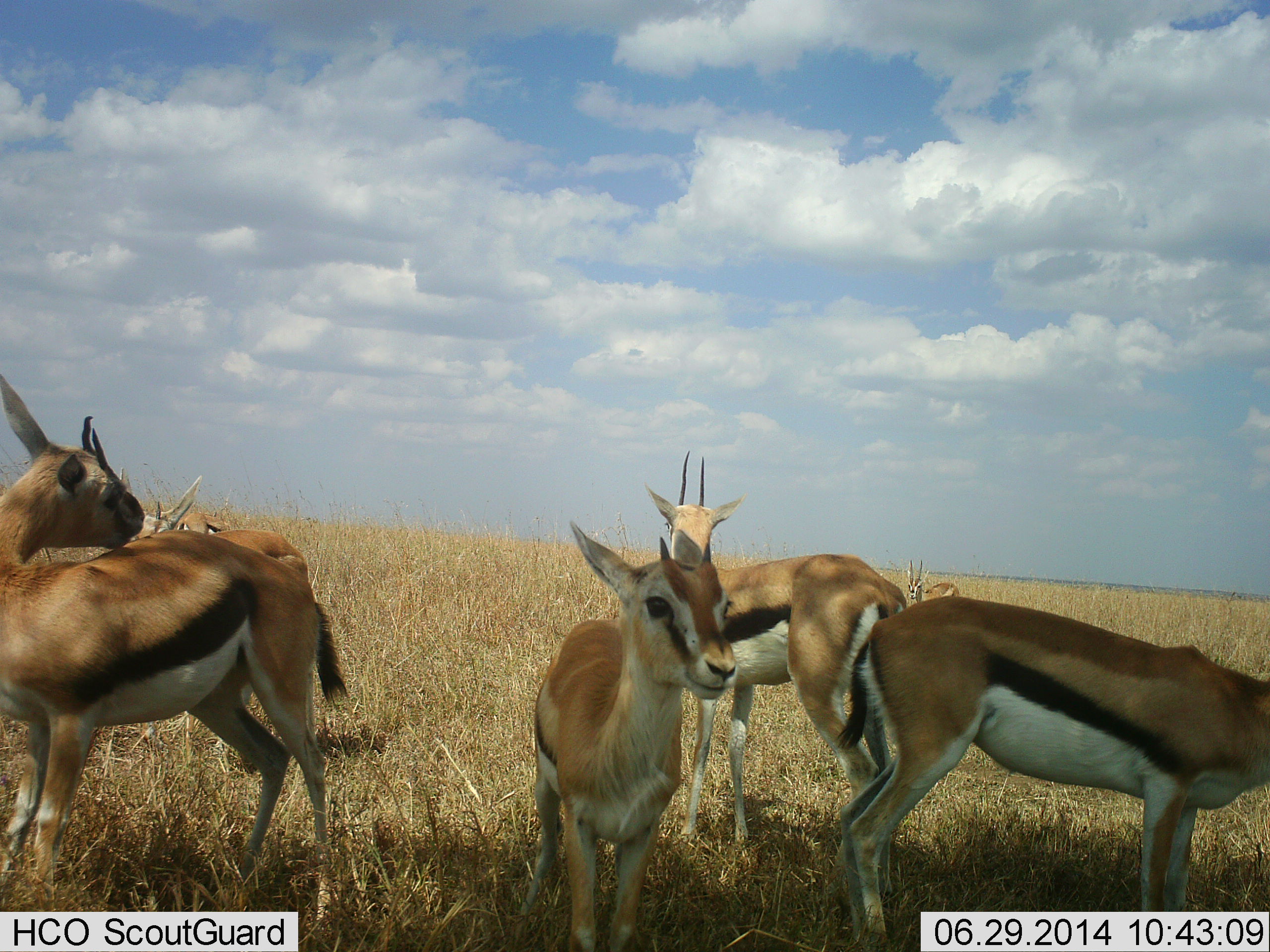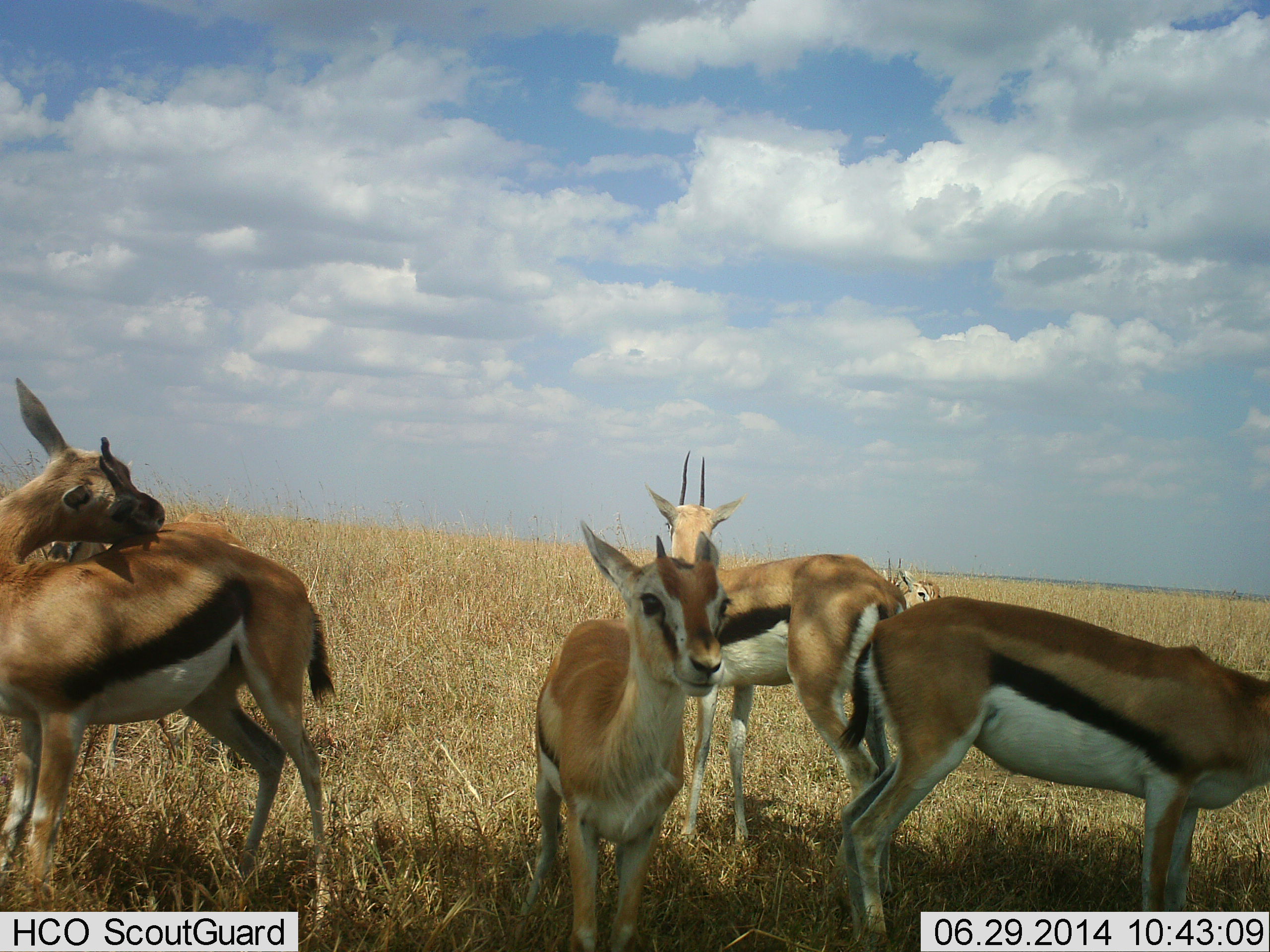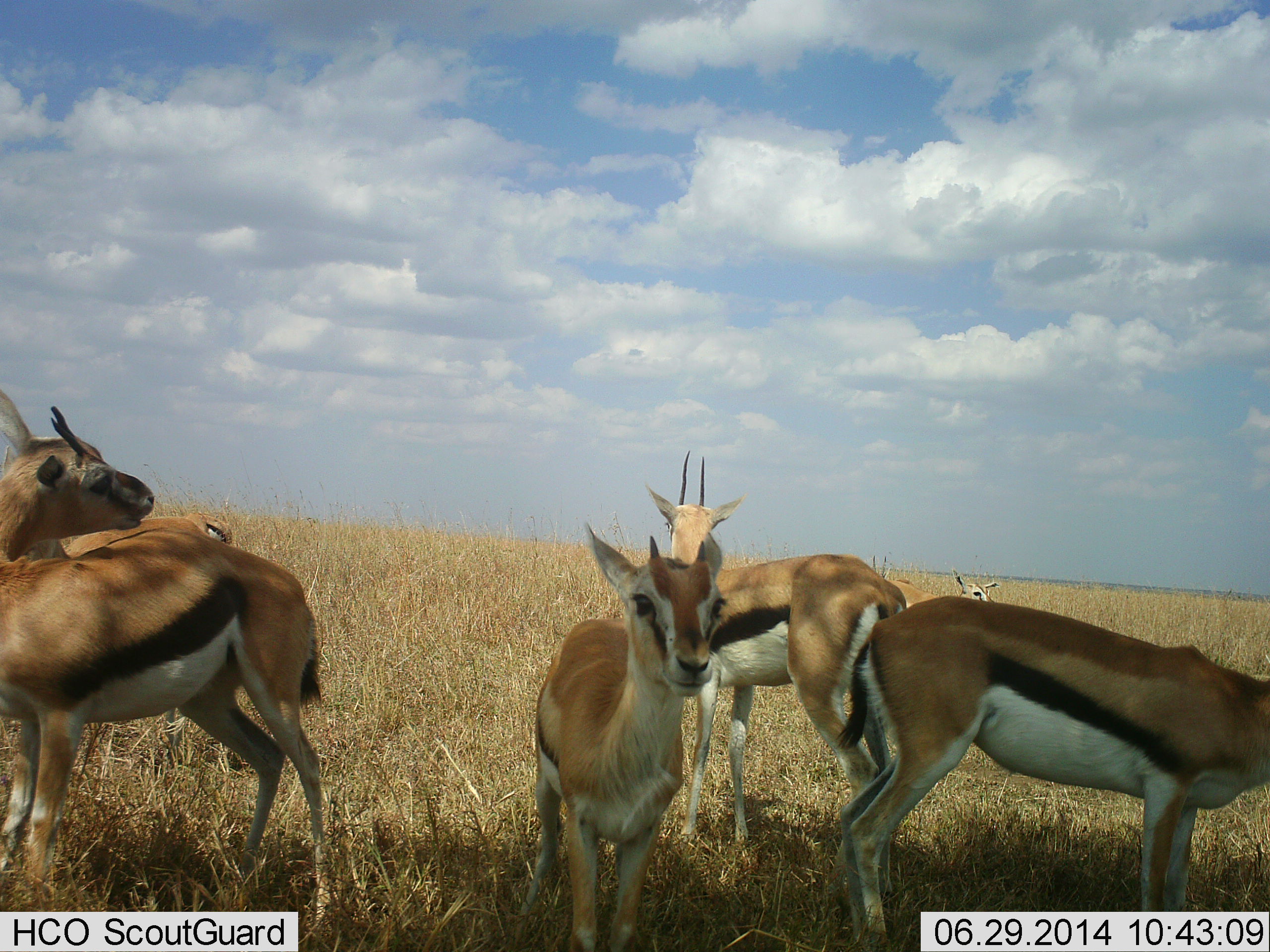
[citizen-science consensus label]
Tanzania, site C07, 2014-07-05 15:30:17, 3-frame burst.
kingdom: Animalia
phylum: Chordata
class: Mammalia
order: Artiodactyla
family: Bovidae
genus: Eudorcas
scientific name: Eudorcas thomsonii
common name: thomson's gazelle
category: gazellethomsons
Gazellethomsons (thomson's gazelle) (Eudorcas thomsonii), count 7. Behavior (volunteer vote fractions): standing 100%, resting 0%, moving 20%, interacting 0%. Young present (vote fraction): 30%. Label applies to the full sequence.